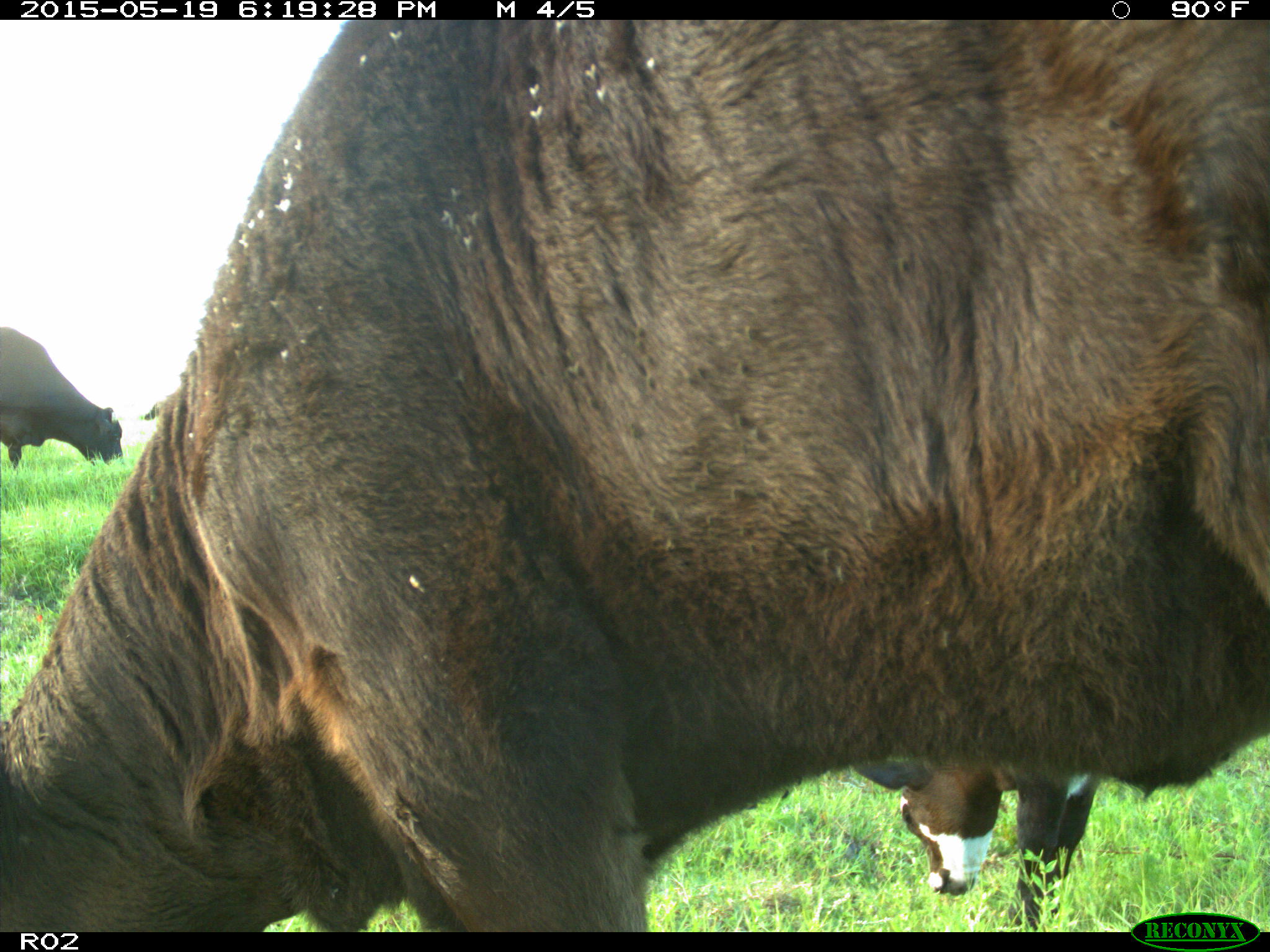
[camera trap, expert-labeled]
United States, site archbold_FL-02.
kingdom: Animalia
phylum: Chordata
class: Mammalia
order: Artiodactyla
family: Bovidae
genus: Bos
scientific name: Bos taurus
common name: domestic cow